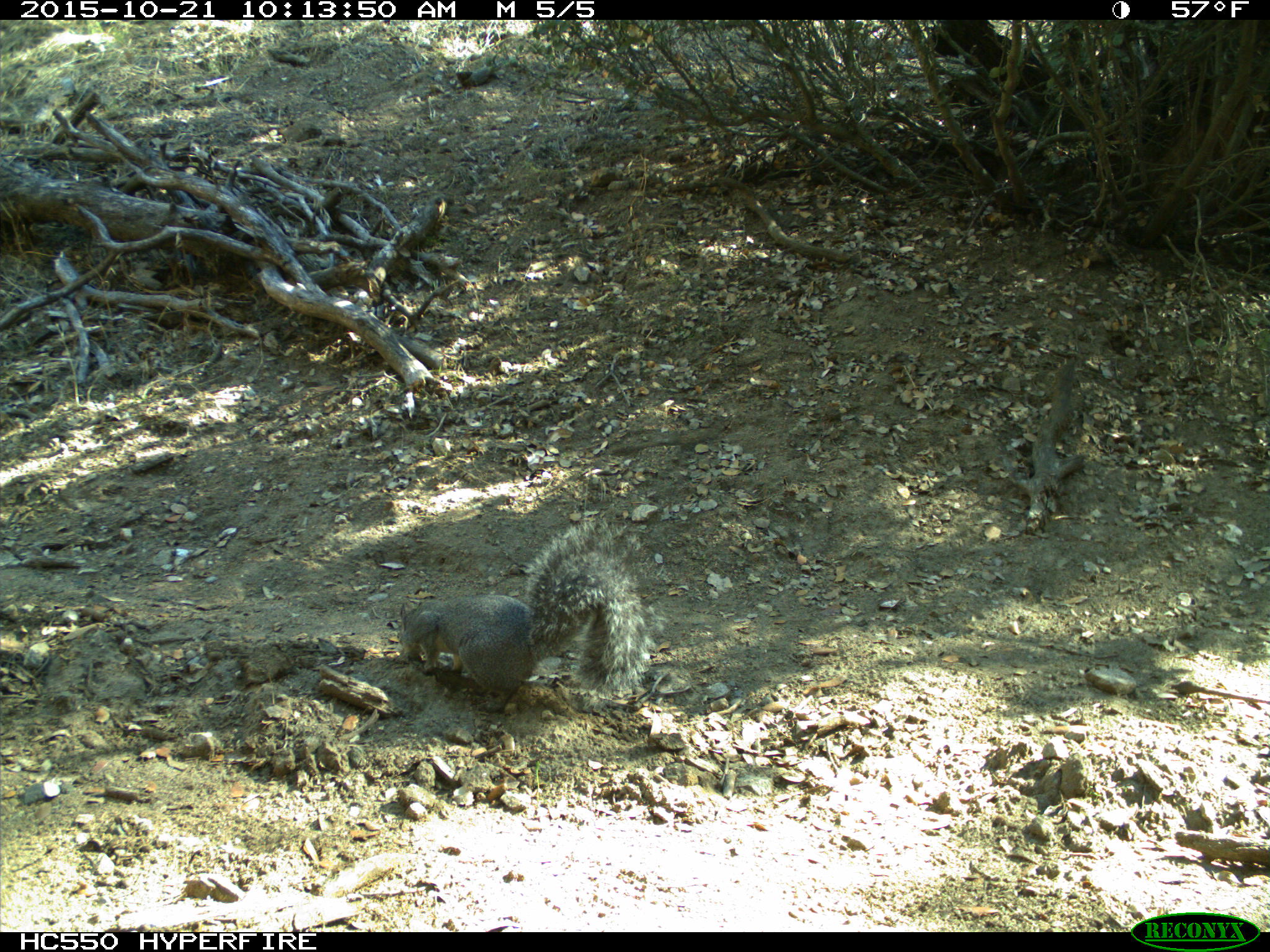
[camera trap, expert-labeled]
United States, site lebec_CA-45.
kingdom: Animalia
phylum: Chordata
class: Mammalia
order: Rodentia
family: Sciuridae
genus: Sciurus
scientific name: Sciurus carolinensis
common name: eastern gray squirrel